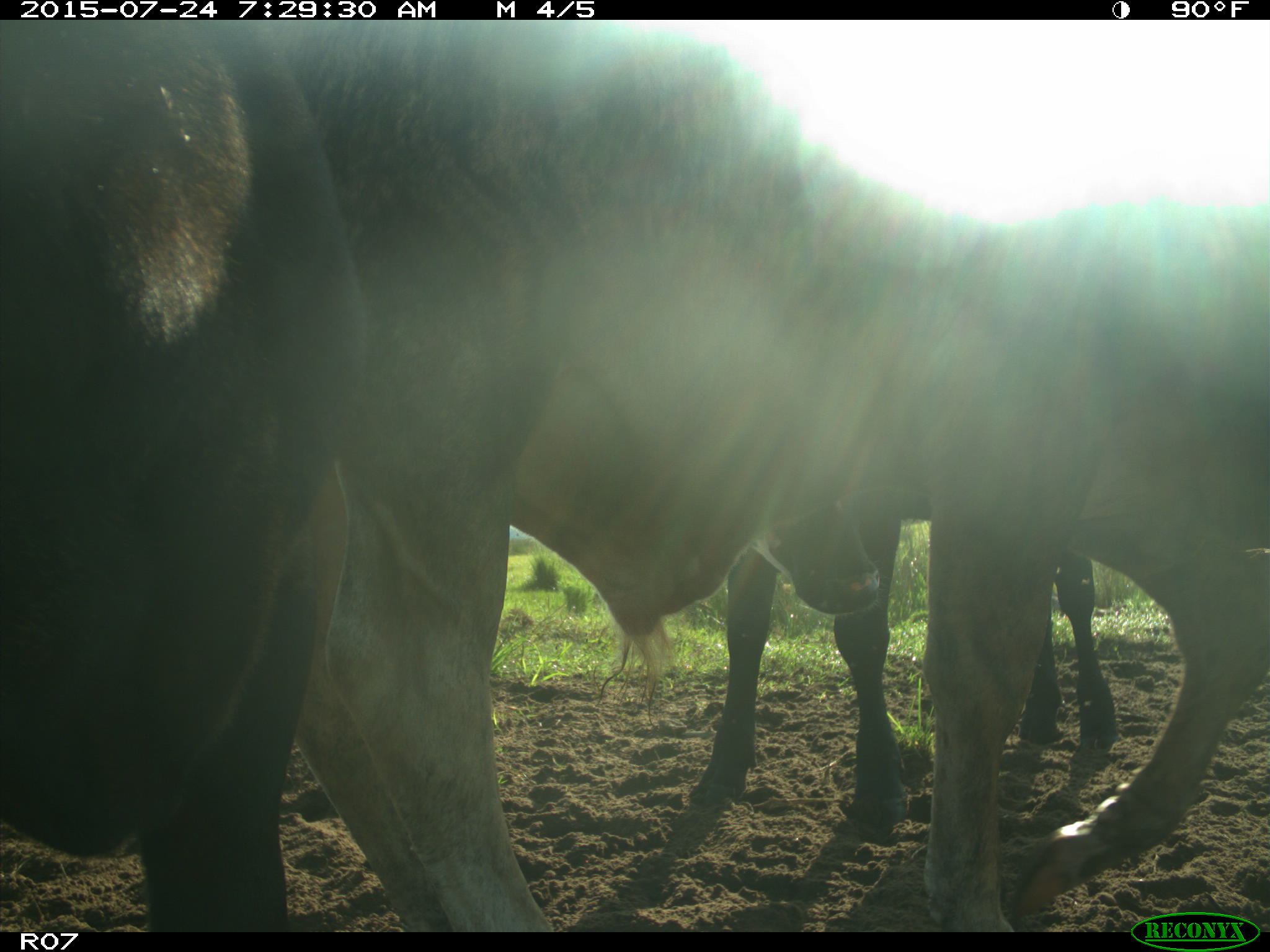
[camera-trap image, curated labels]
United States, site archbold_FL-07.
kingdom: Animalia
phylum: Chordata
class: Mammalia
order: Artiodactyla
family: Bovidae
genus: Bos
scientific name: Bos taurus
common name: domestic cow